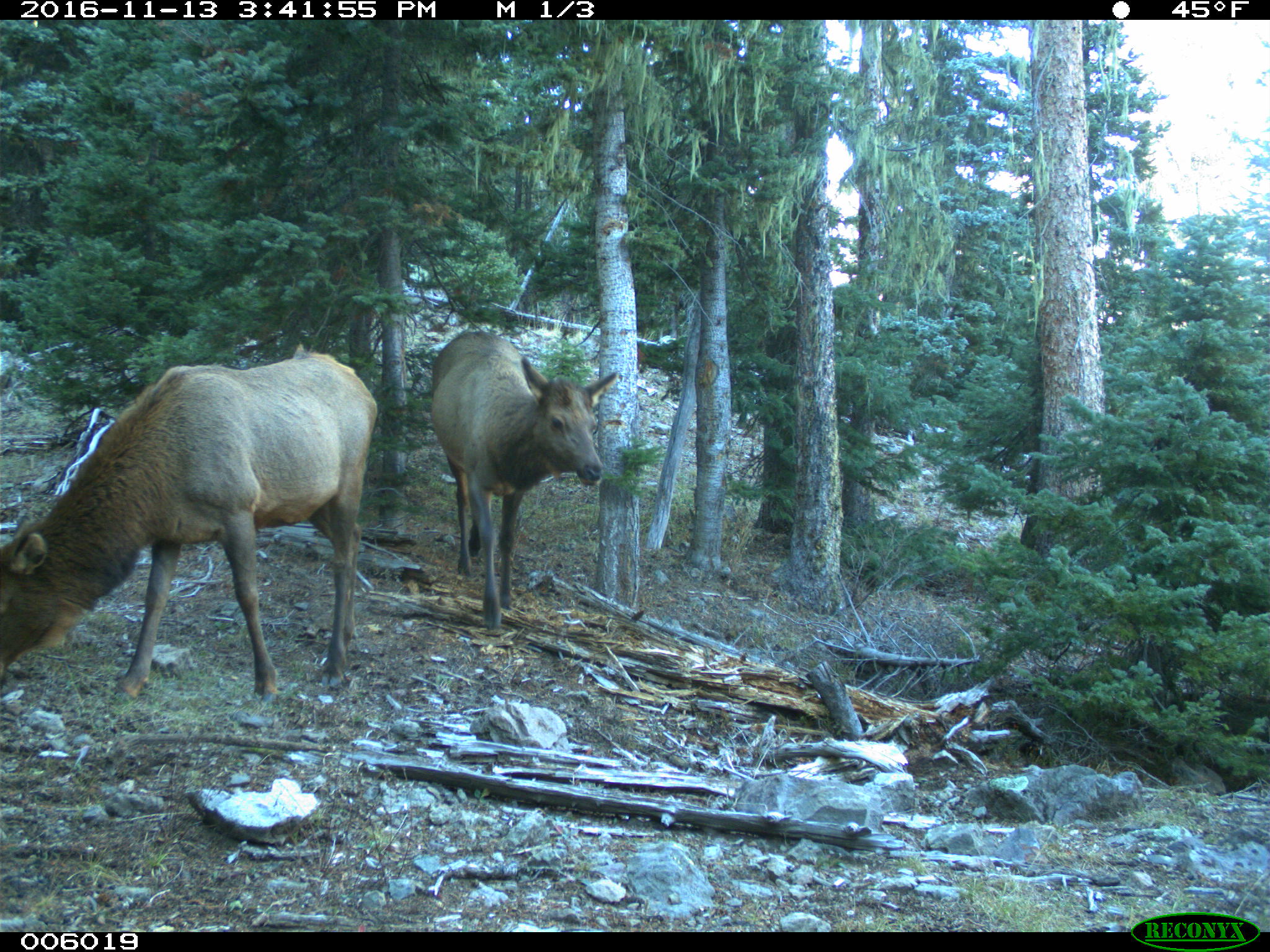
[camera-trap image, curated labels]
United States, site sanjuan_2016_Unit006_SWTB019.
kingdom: Animalia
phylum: Chordata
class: Mammalia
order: Artiodactyla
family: Cervidae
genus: Cervus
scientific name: Cervus elaphus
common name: red deer